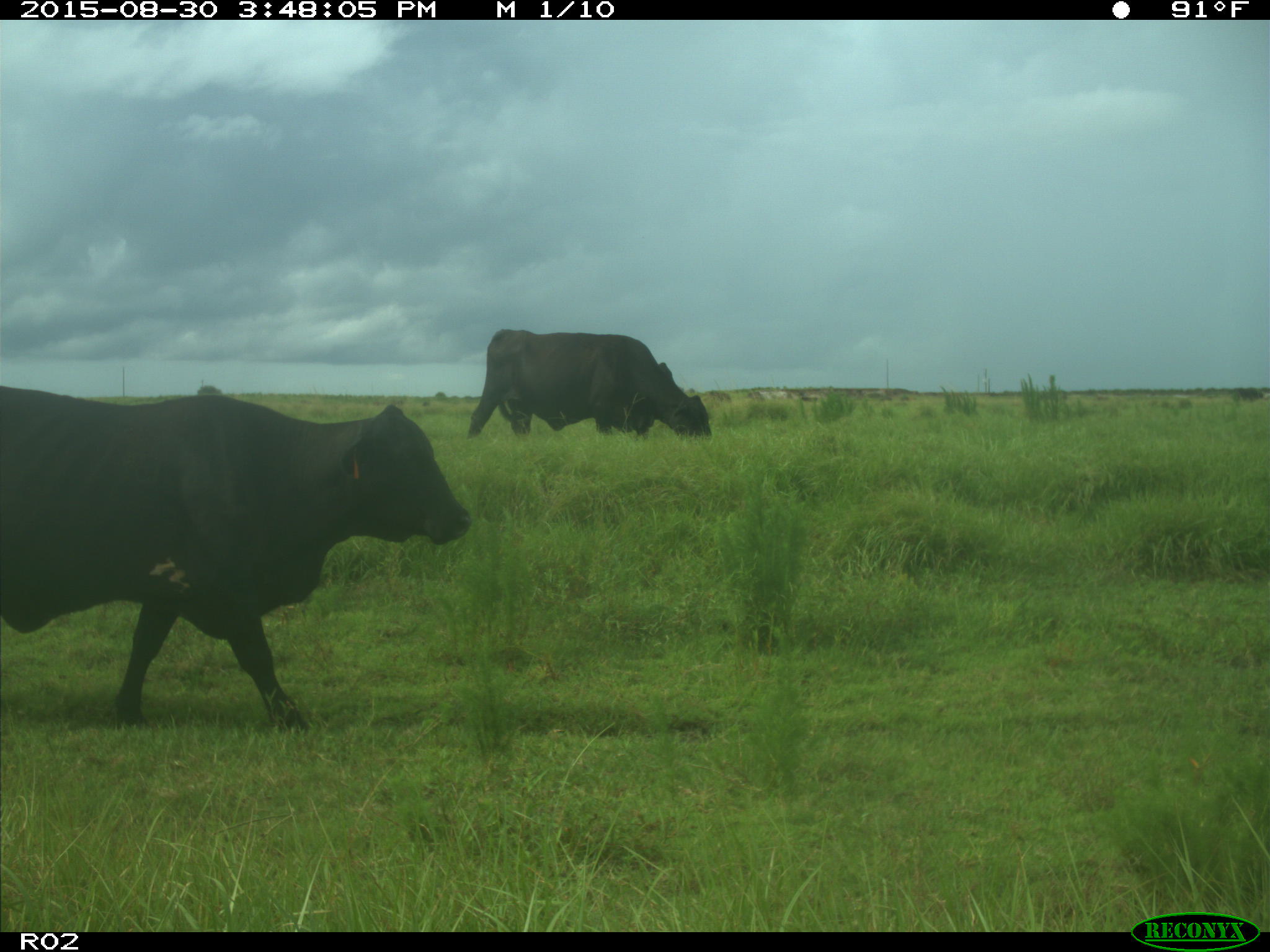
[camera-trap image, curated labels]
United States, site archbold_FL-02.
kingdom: Animalia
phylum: Chordata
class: Mammalia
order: Artiodactyla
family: Bovidae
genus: Bos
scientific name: Bos taurus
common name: domestic cow